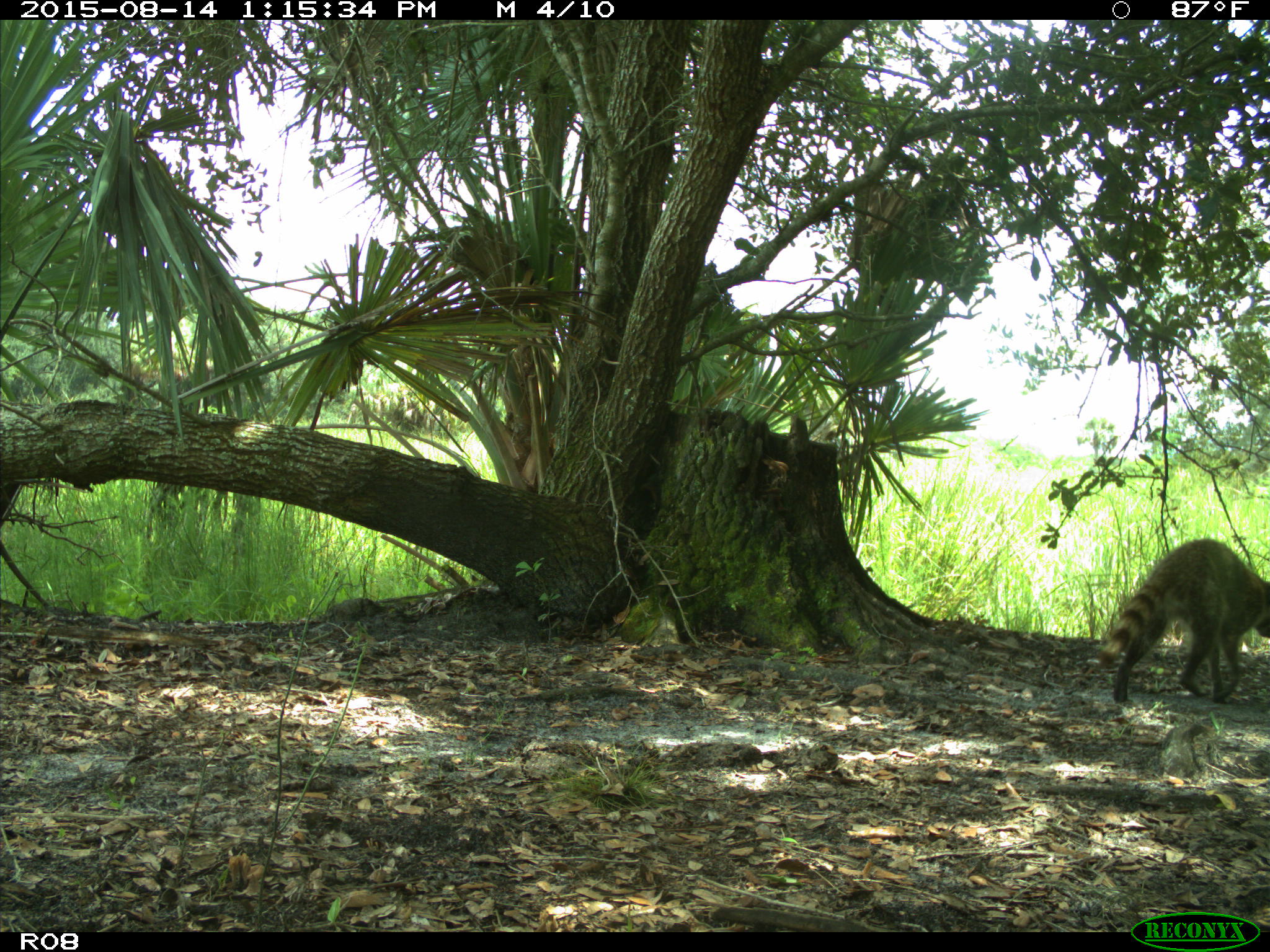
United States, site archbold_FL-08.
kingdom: Animalia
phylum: Chordata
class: Mammalia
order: Carnivora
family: Procyonidae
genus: Procyon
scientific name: Procyon lotor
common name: common raccoon